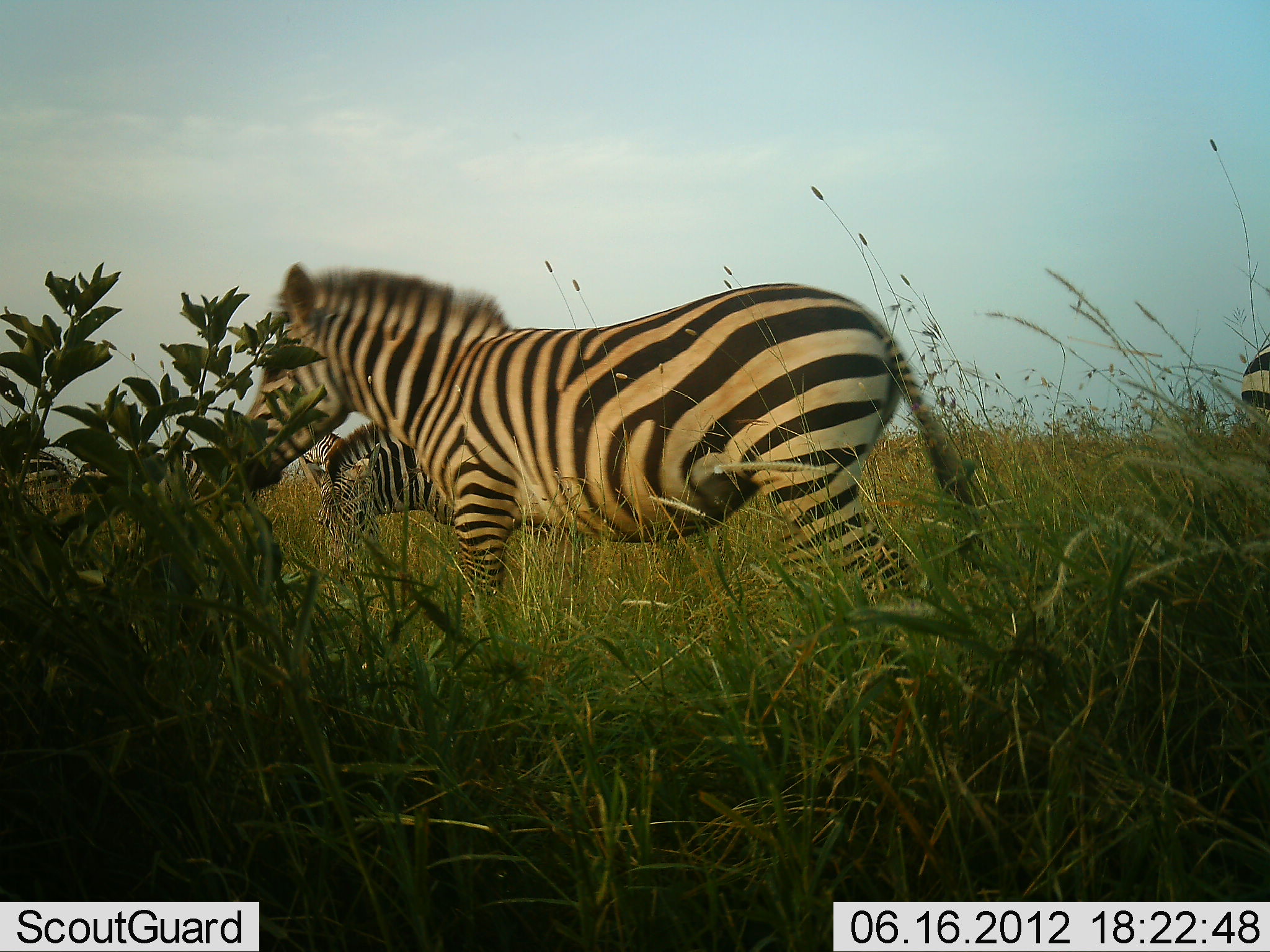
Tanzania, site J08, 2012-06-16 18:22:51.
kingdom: Animalia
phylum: Chordata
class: Mammalia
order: Perissodactyla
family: Equidae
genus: Equus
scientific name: Equus quagga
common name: plains zebra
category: zebra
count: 3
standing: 70%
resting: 0%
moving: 40%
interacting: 0%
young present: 10%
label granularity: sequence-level